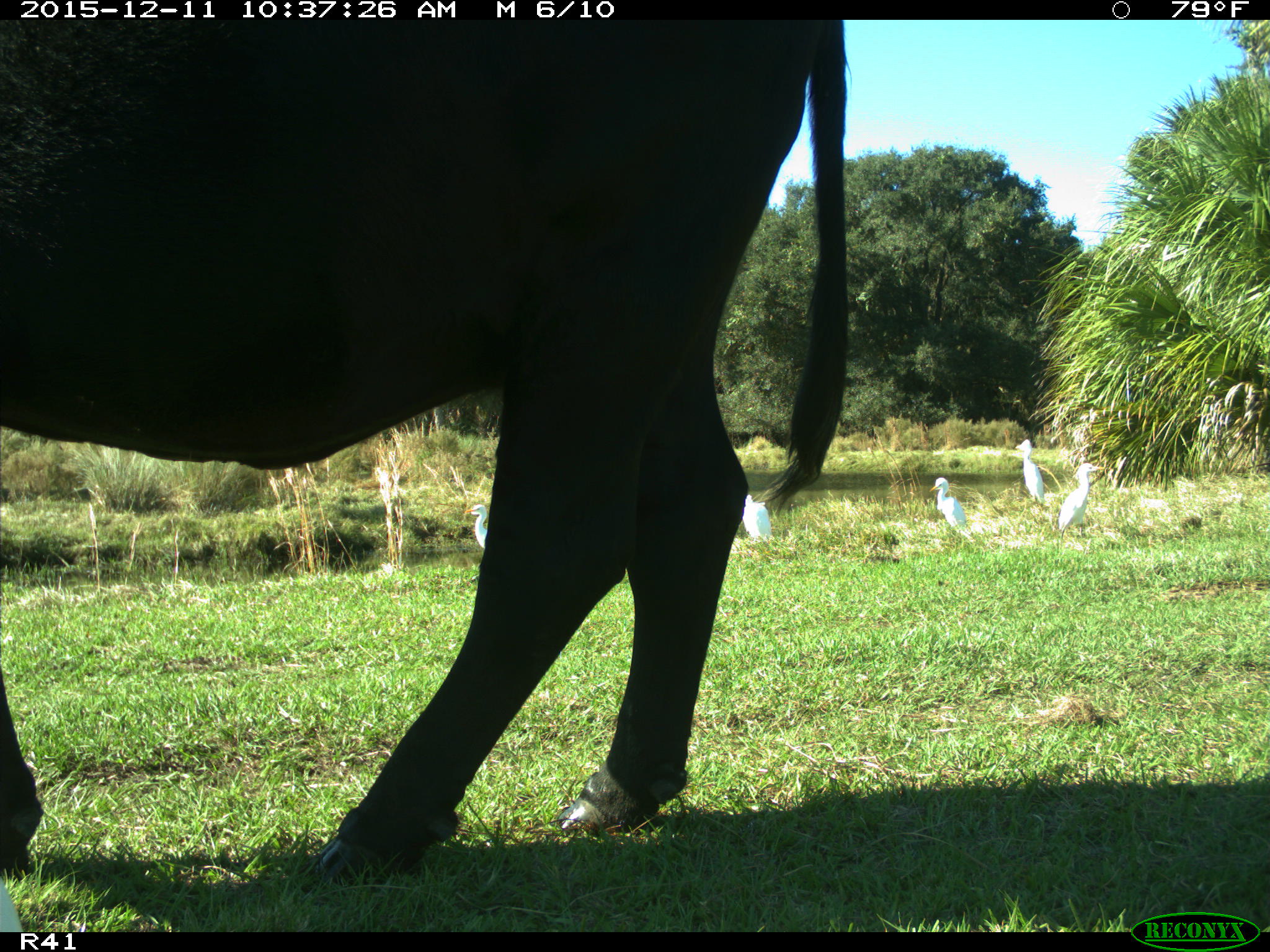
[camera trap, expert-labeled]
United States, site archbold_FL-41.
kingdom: Animalia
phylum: Chordata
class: Mammalia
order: Artiodactyla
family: Bovidae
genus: Bos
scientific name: Bos taurus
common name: domestic cow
Bos taurus (domestic cow).